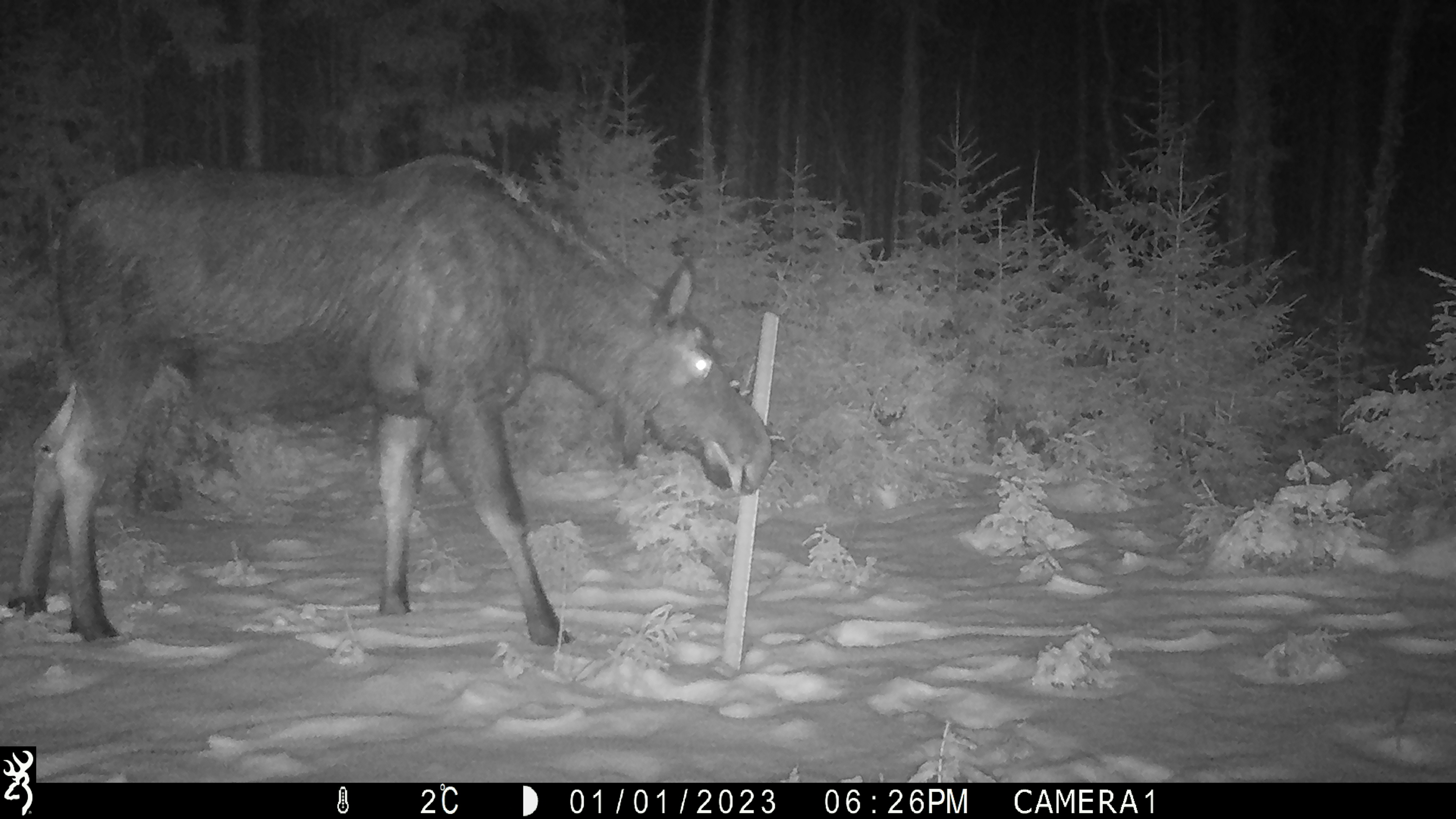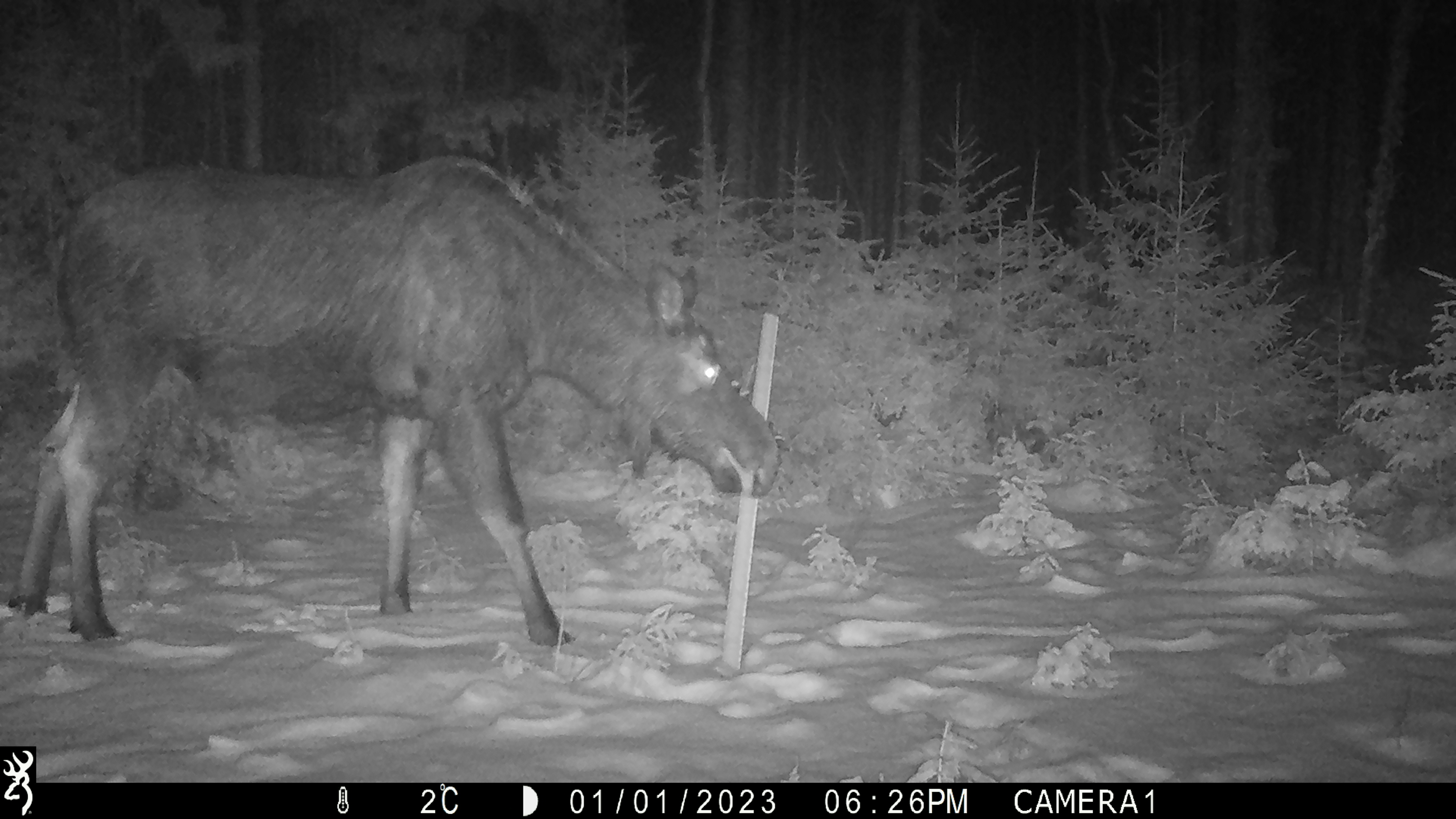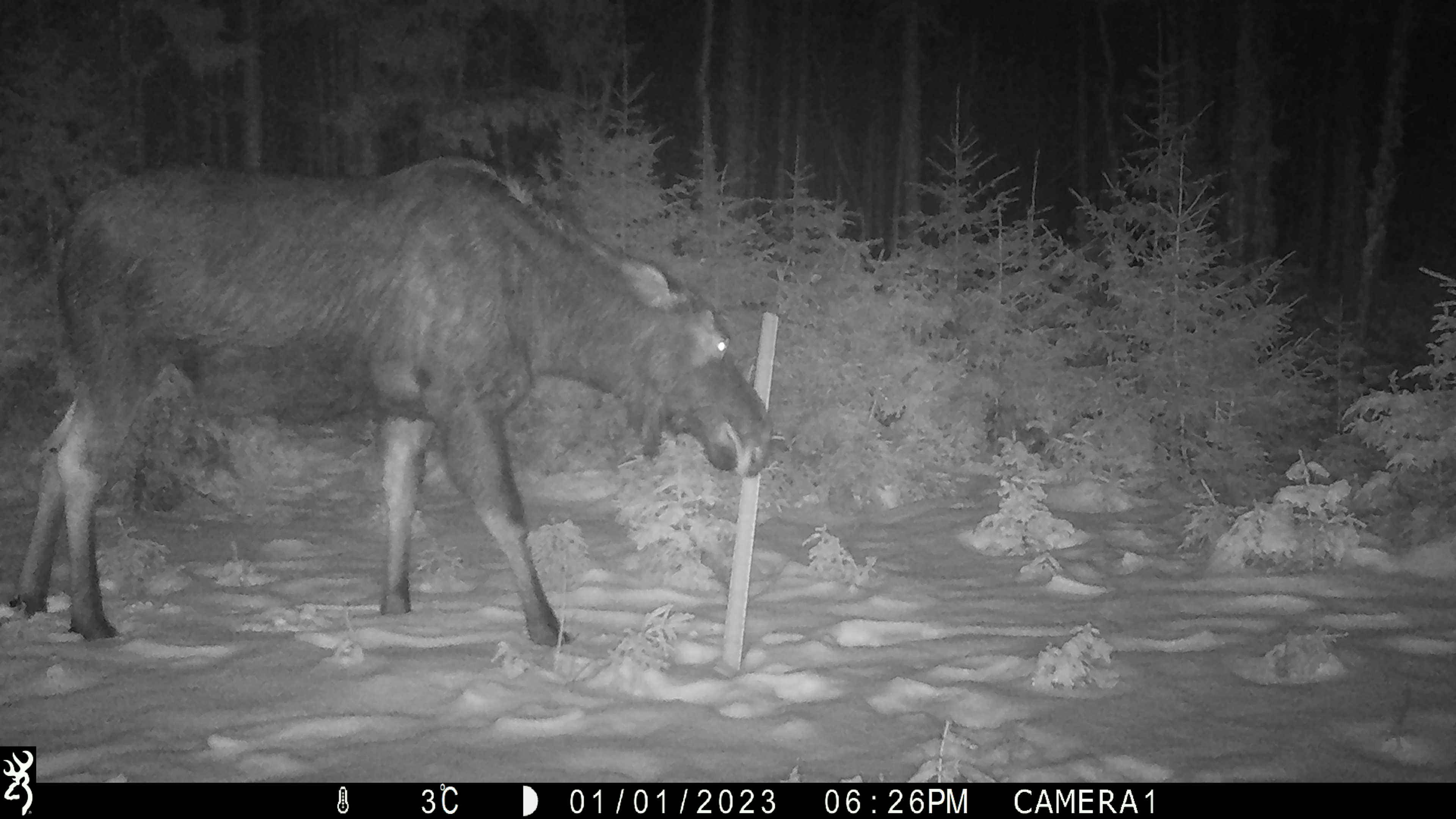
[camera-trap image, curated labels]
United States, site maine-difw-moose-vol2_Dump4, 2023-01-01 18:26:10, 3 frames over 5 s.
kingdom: Animalia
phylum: Chordata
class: Mammalia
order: Artiodactyla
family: Cervidae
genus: Alces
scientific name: Alces alces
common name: moose